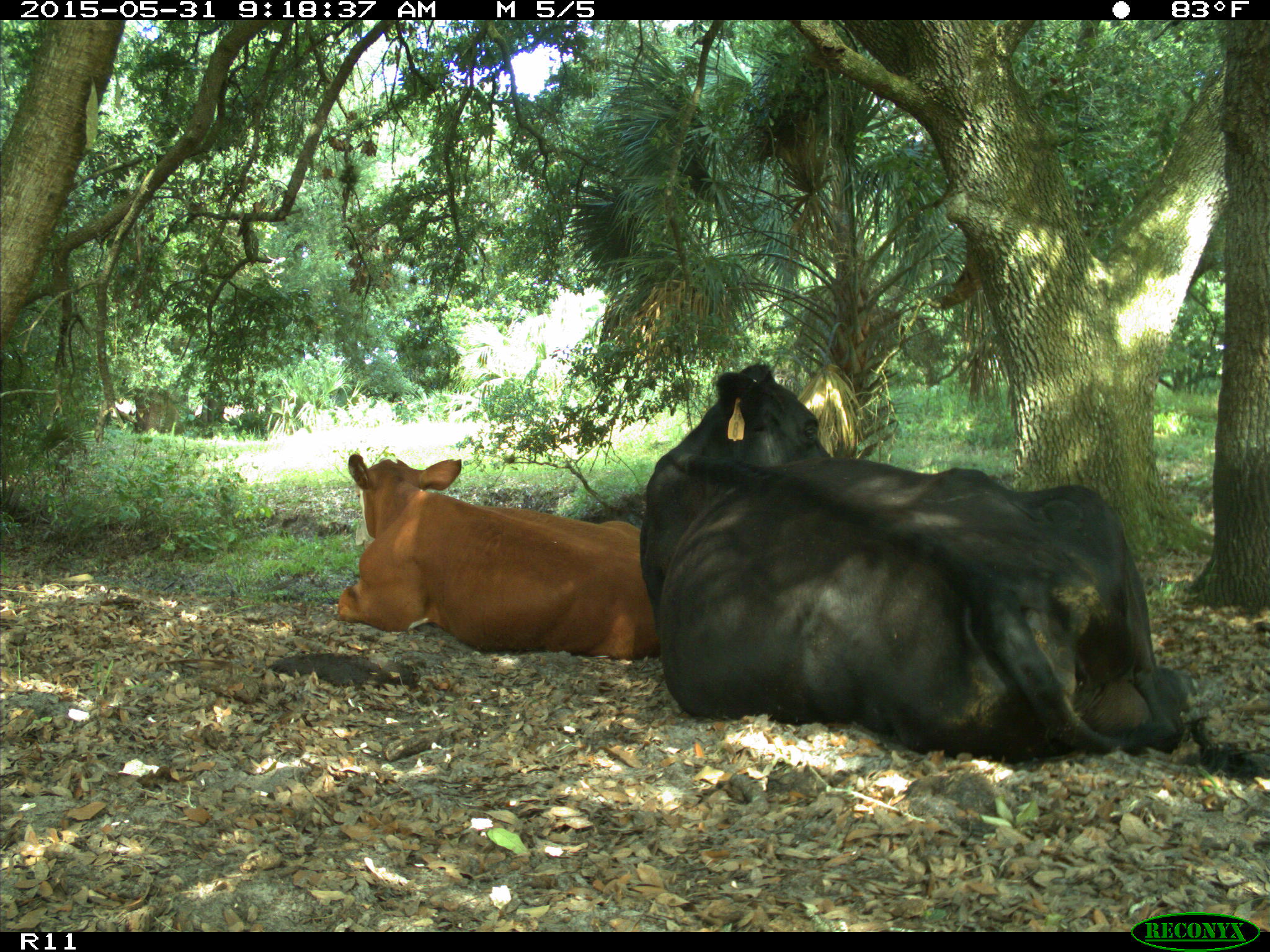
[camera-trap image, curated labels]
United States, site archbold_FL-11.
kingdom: Animalia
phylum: Chordata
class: Mammalia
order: Artiodactyla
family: Bovidae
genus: Bos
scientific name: Bos taurus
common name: domestic cow